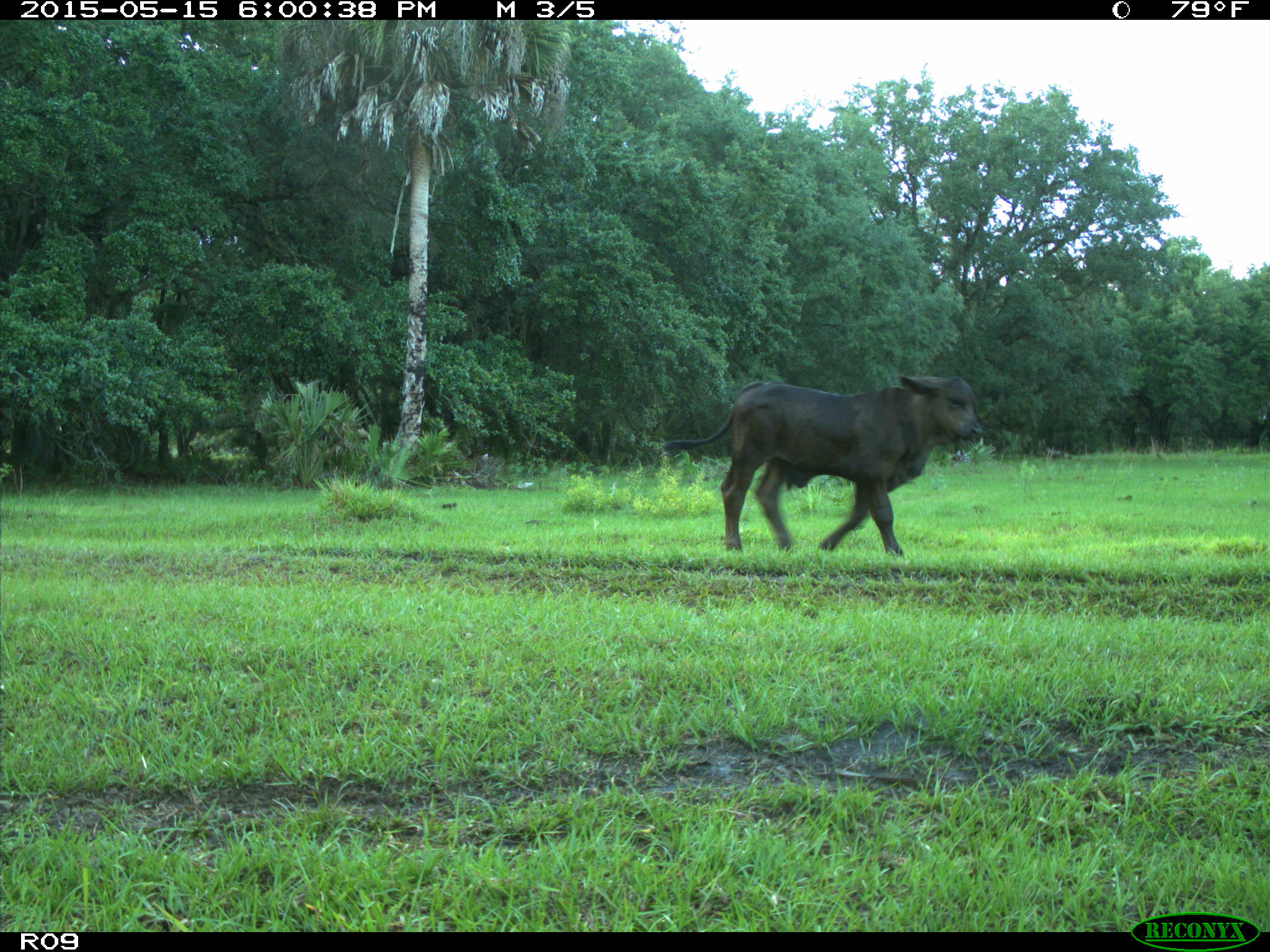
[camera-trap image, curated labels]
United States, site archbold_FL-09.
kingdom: Animalia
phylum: Chordata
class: Mammalia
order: Artiodactyla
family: Bovidae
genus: Bos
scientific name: Bos taurus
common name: domestic cow